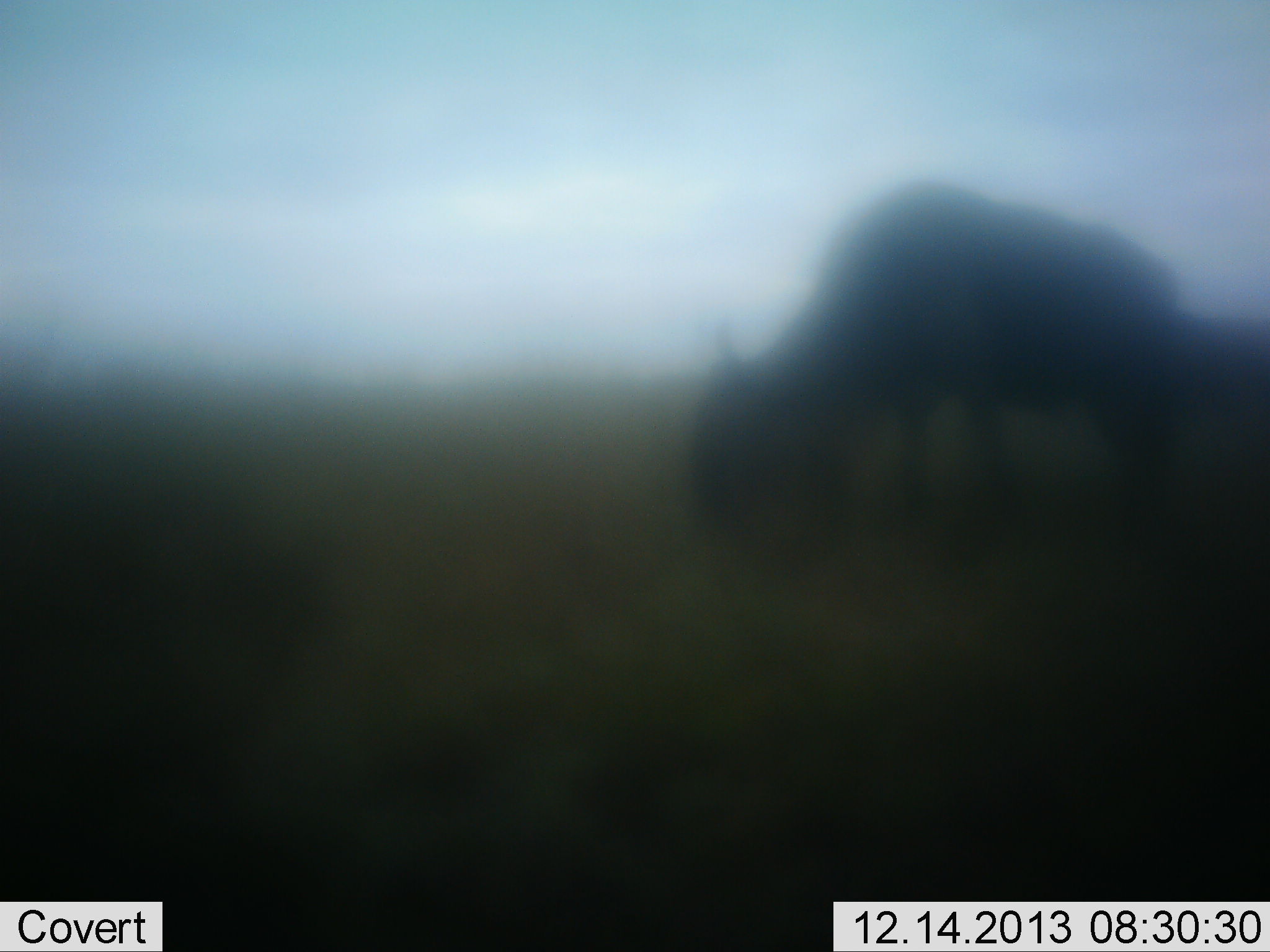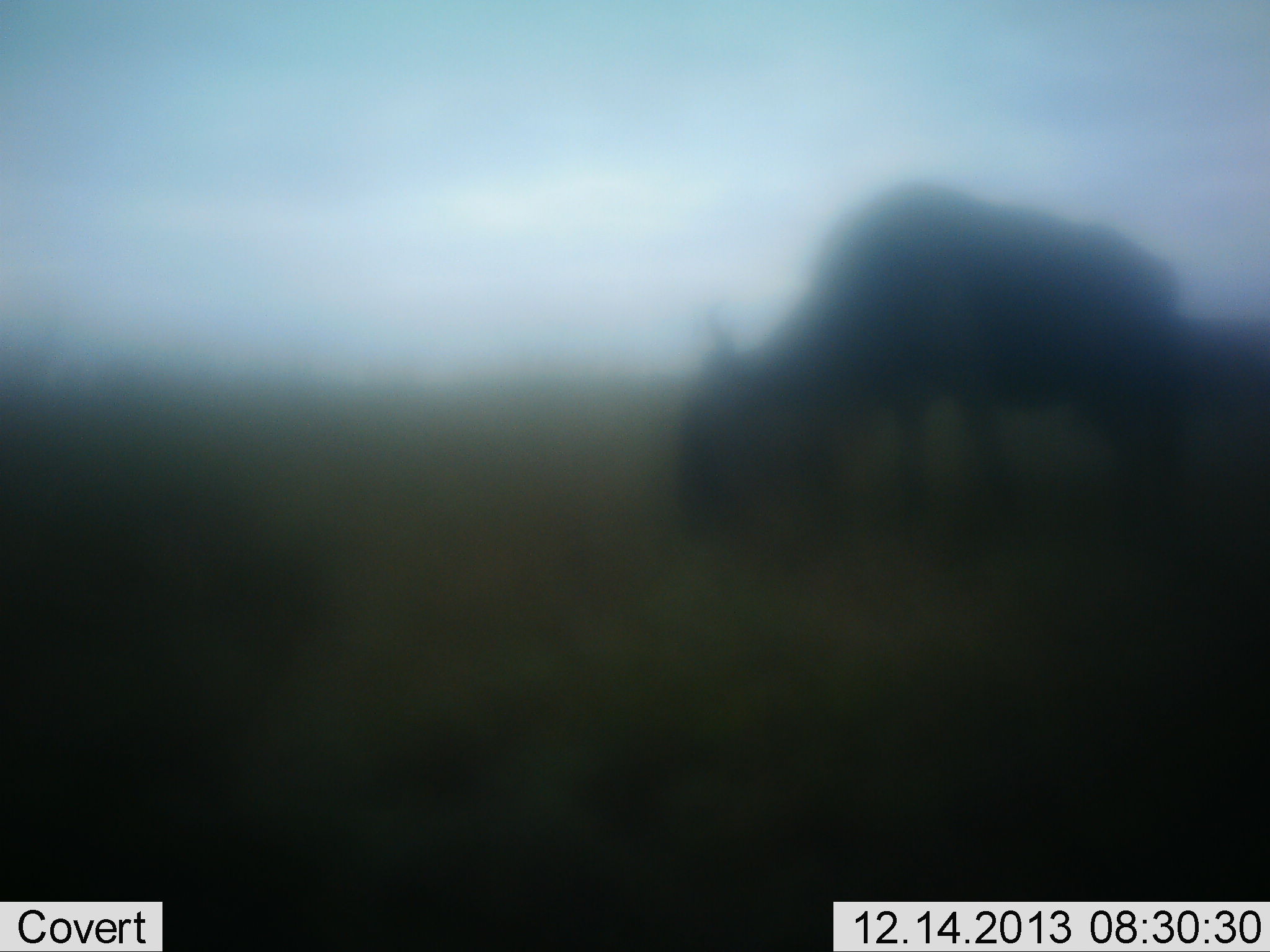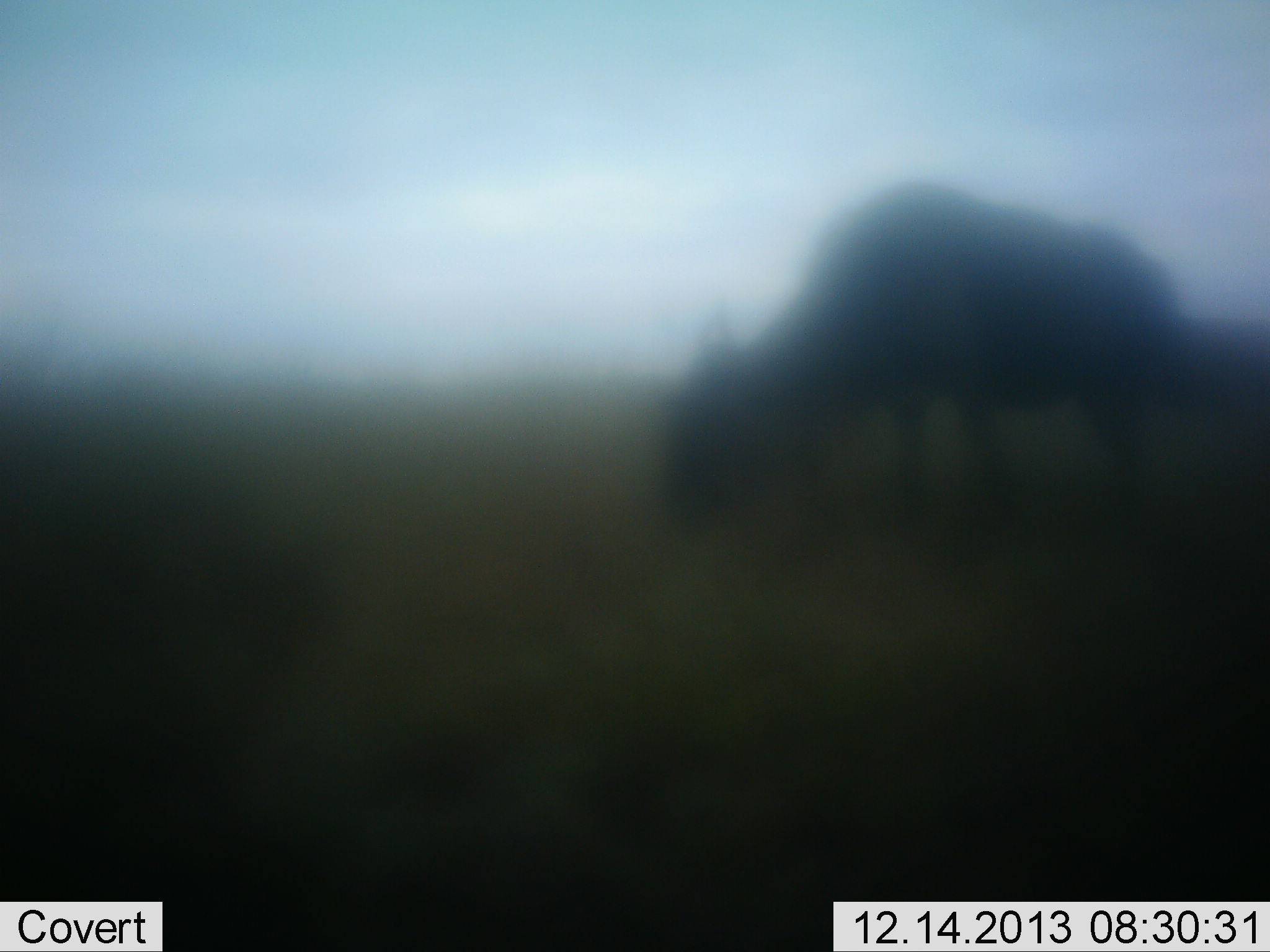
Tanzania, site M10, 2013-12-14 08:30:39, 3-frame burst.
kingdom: Animalia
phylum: Chordata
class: Mammalia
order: Artiodactyla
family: Bovidae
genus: Connochaetes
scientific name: Connochaetes taurinus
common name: blue wildebeest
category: wildebeest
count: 1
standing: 20%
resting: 0%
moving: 0%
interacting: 0%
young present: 0%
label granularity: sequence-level